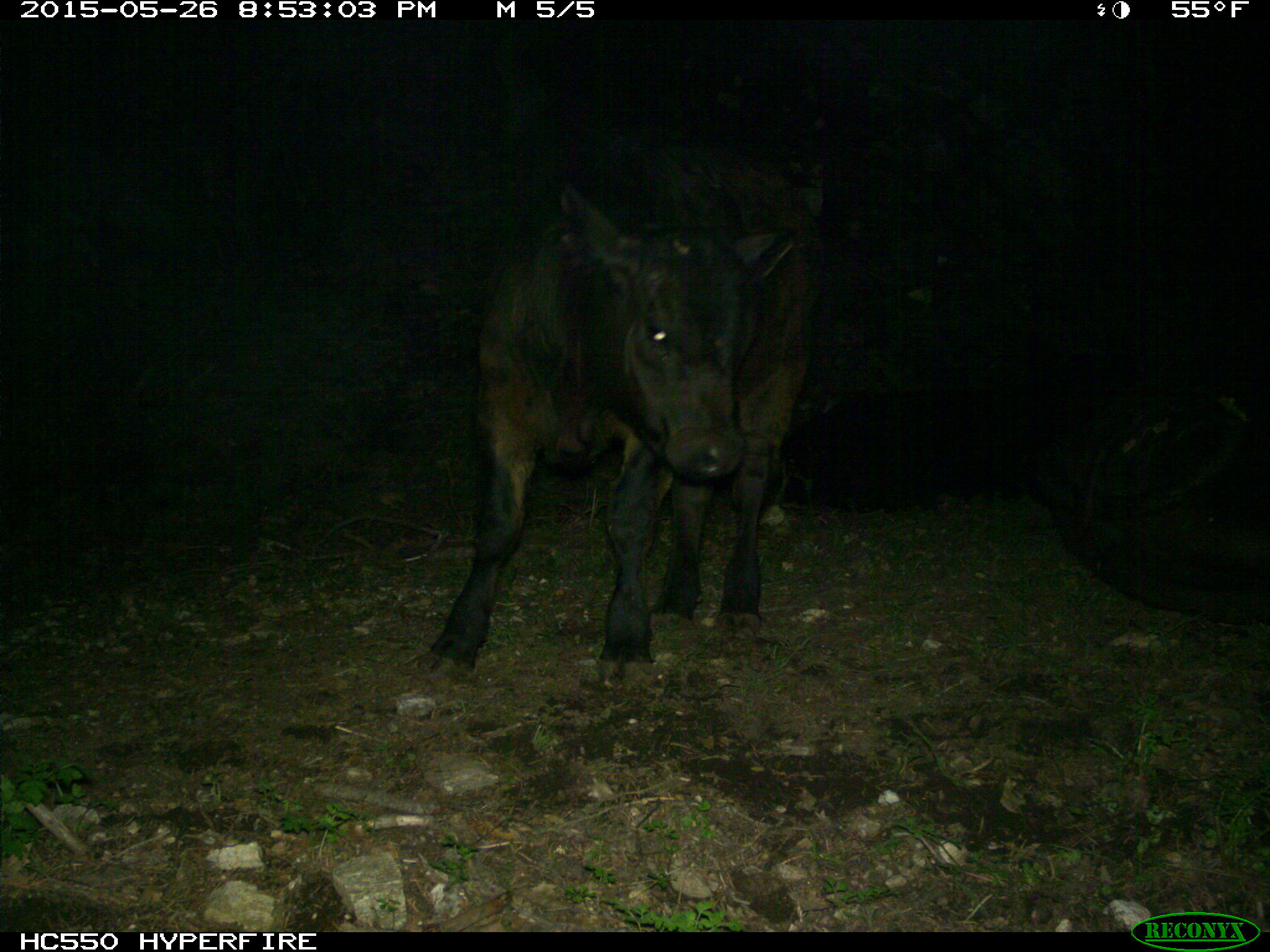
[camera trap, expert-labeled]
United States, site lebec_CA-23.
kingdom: Animalia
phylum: Chordata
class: Mammalia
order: Artiodactyla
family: Bovidae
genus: Bos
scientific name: Bos taurus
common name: domestic cow